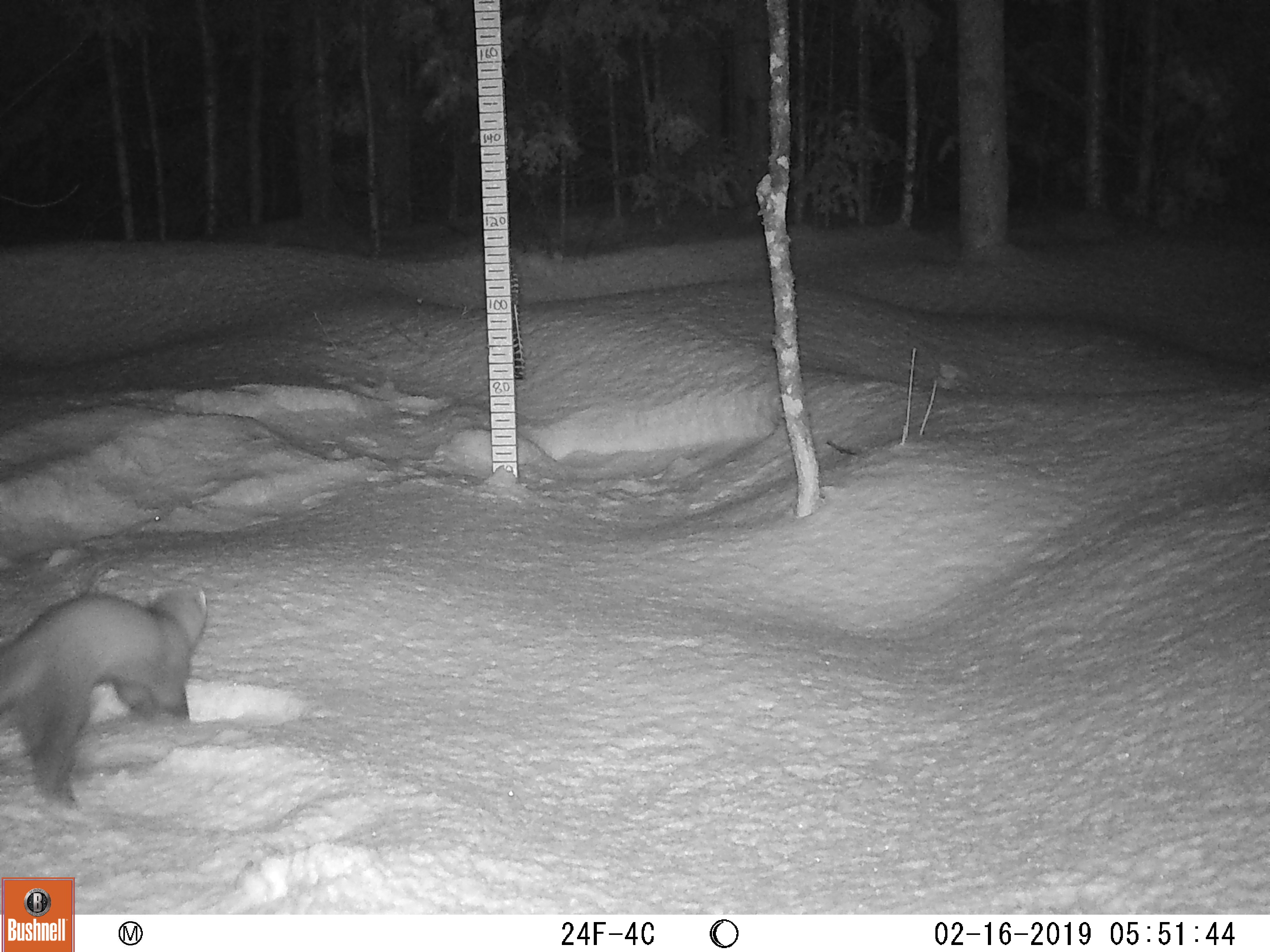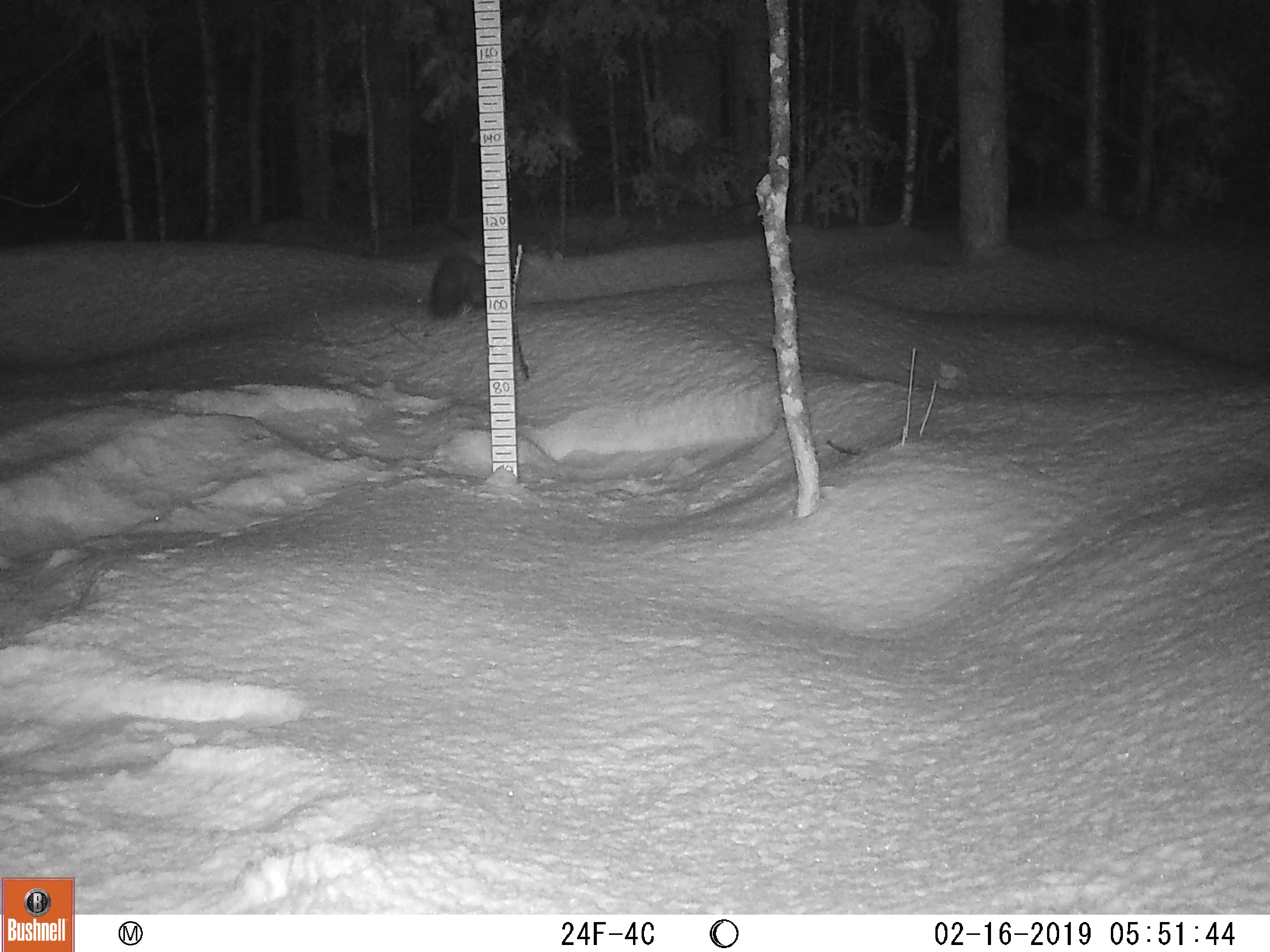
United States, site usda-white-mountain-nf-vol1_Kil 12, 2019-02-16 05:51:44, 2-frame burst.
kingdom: Animalia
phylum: Chordata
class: Mammalia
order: Carnivora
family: Mustelidae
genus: Martes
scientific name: Martes americana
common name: american marten